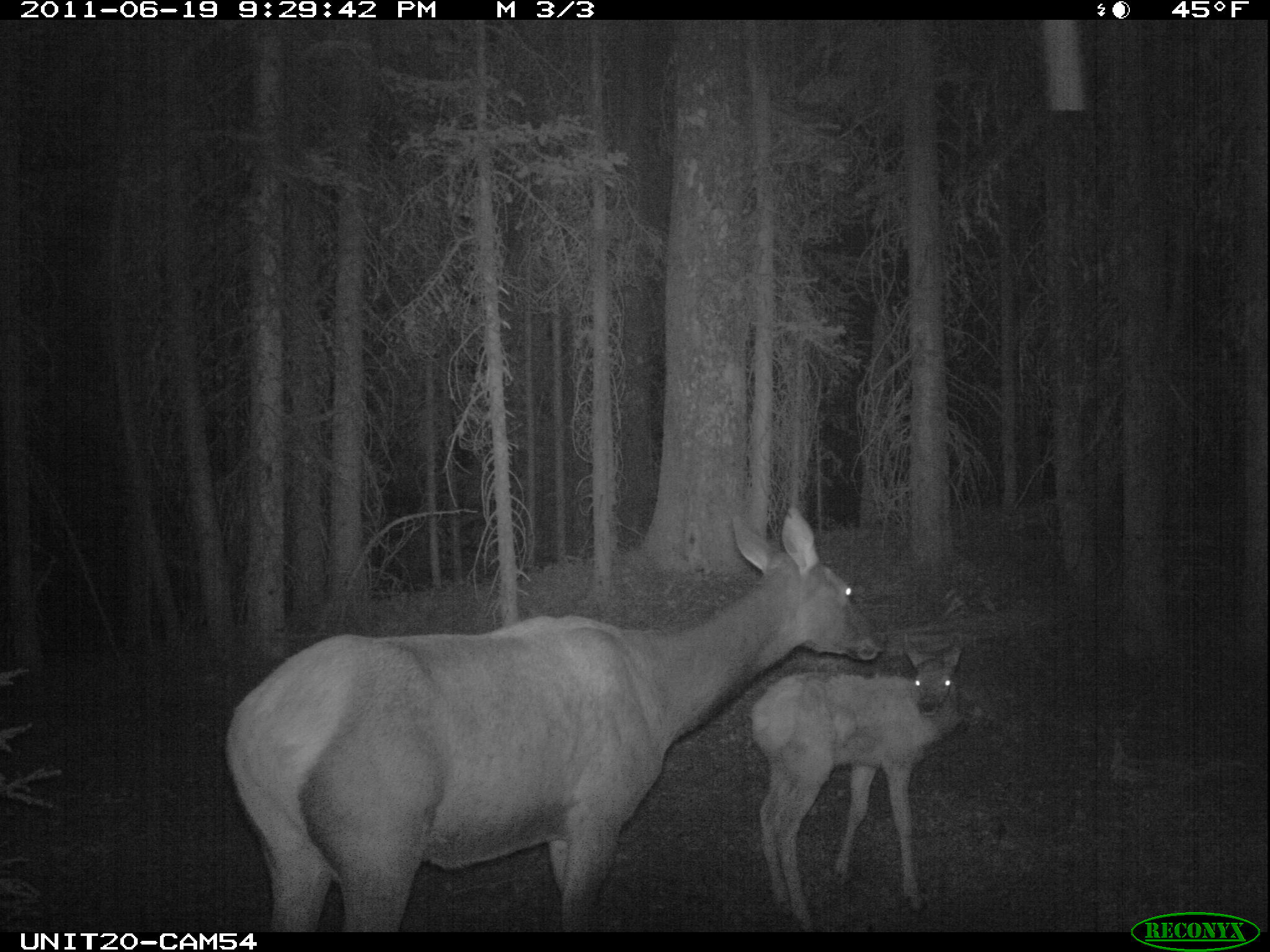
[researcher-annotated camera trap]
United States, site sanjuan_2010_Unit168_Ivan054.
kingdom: Animalia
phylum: Chordata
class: Mammalia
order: Artiodactyla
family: Cervidae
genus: Cervus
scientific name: Cervus elaphus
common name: red deer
Cervus elaphus (red deer).